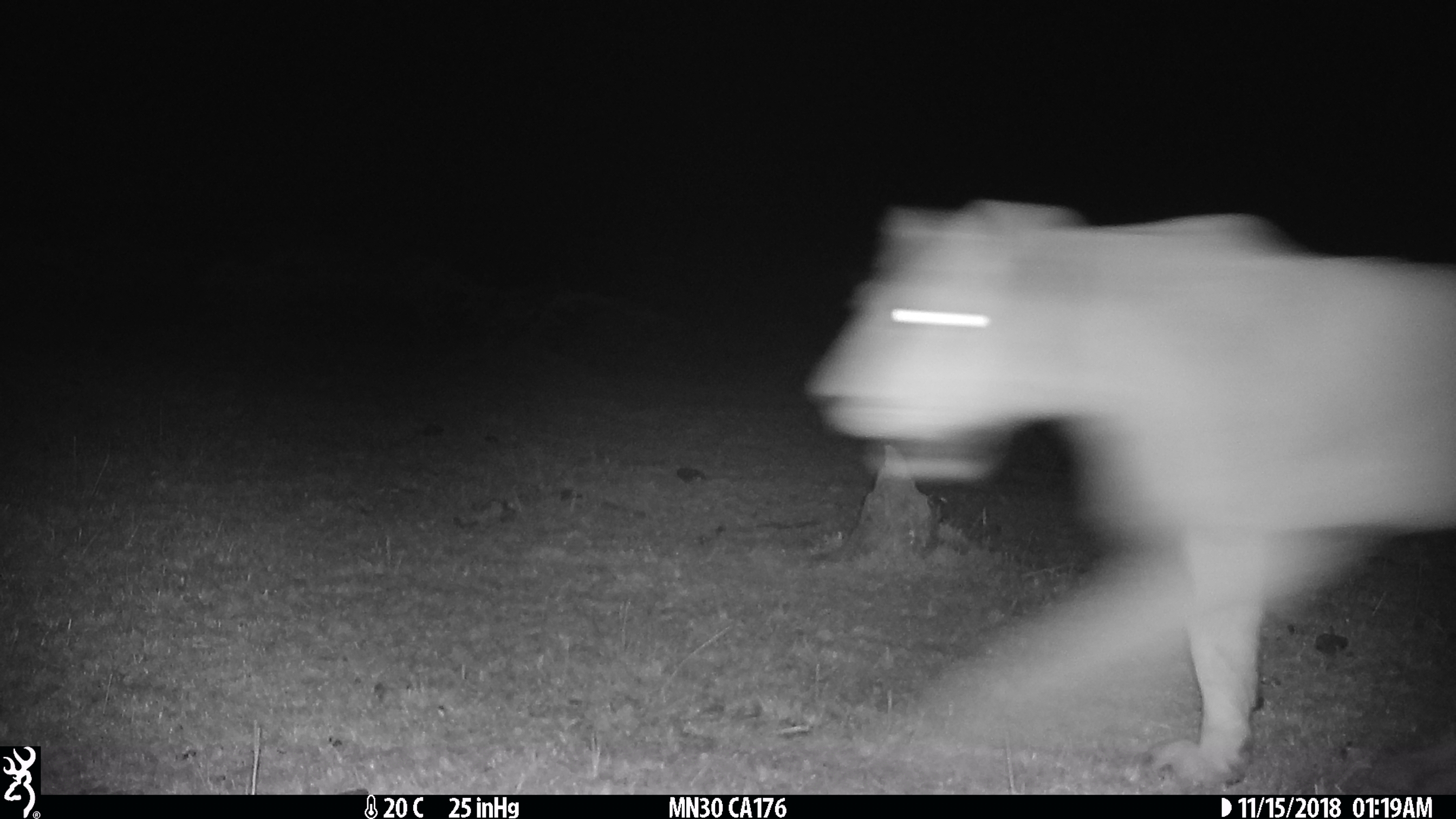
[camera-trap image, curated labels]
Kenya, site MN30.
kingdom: Animalia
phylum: Chordata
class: Mammalia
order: Carnivora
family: Felidae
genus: Panthera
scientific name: Panthera leo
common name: female lion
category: lion female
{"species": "lion female (female lion) (Panthera leo)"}